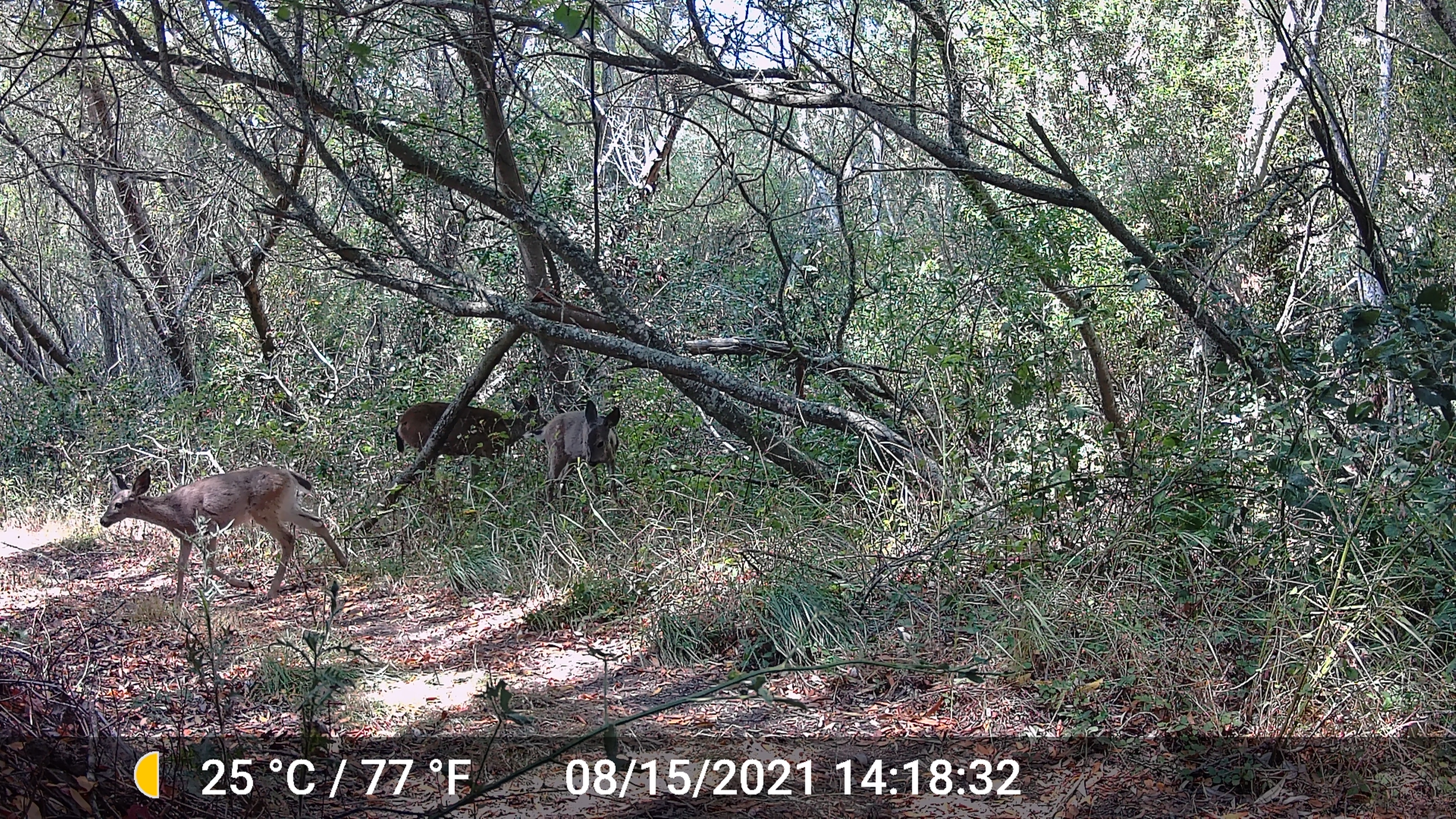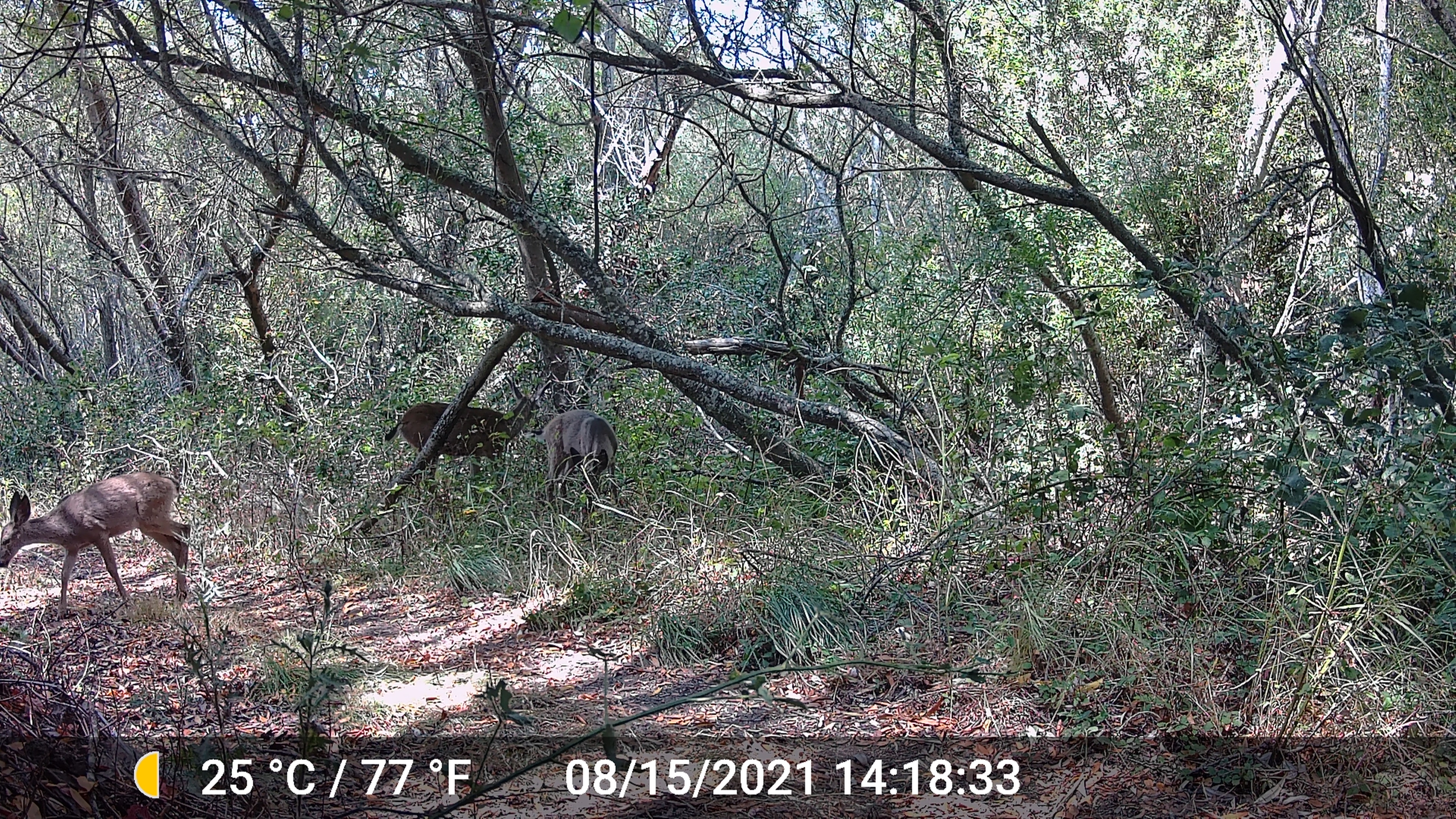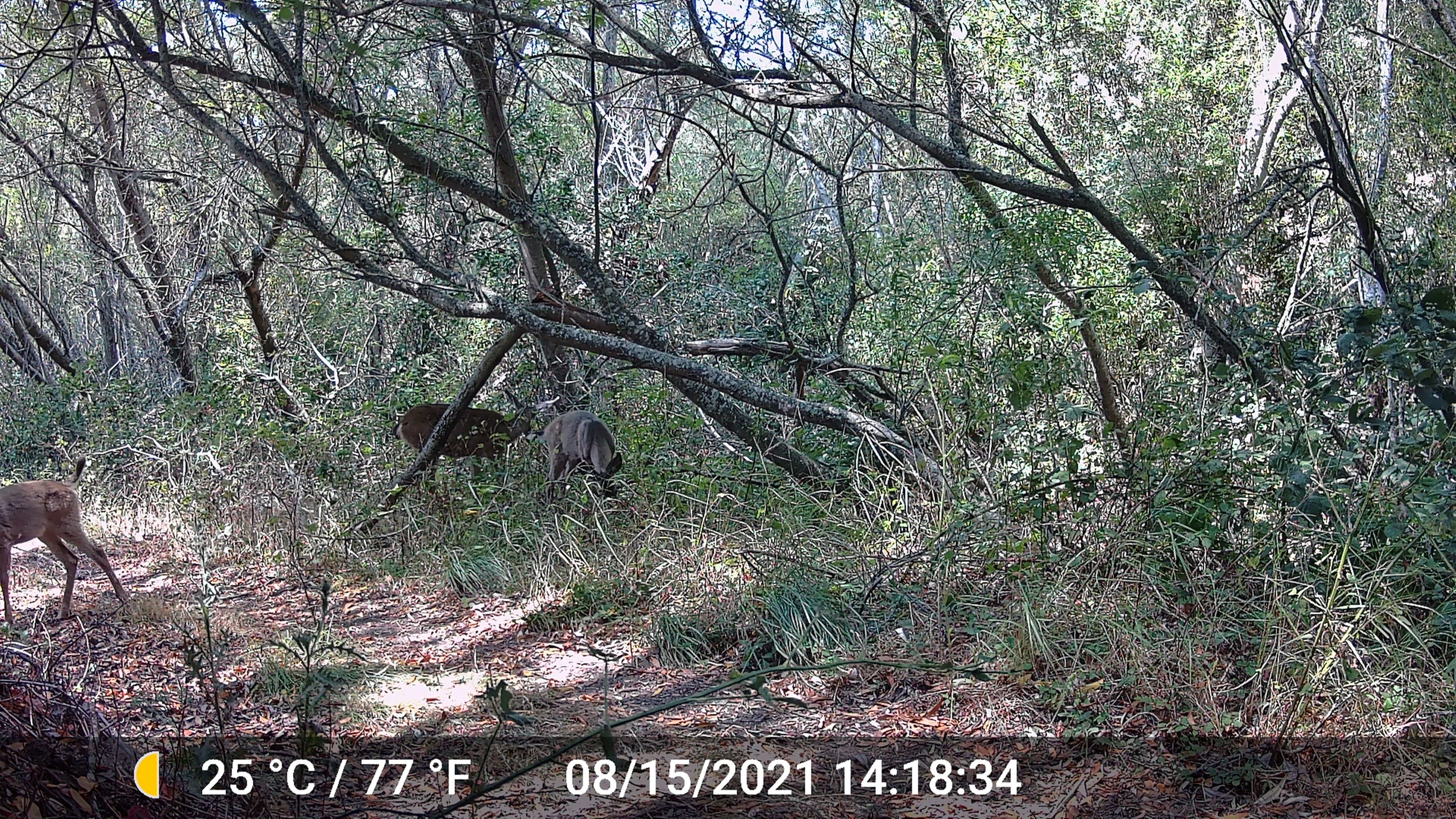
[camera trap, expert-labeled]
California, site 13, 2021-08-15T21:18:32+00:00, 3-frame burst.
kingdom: Animalia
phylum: Chordata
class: Mammalia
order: Artiodactyla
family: Cervidae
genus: Odocoileus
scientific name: Odocoileus hemionus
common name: mule deer